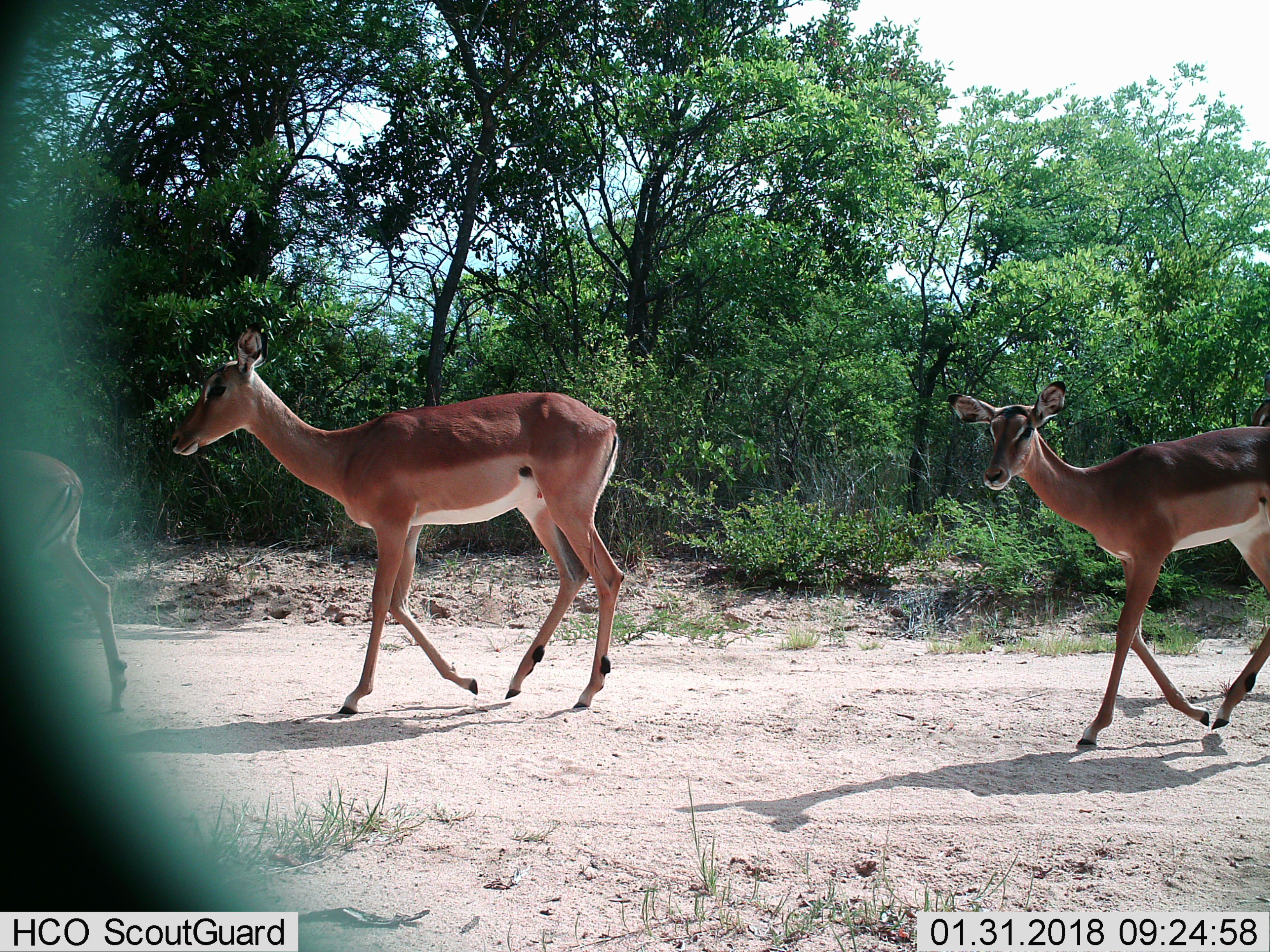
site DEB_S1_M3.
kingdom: Animalia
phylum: Chordata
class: Mammalia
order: Artiodactyla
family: Bovidae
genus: Aepyceros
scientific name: Aepyceros melampus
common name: impala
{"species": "impala (Aepyceros melampus)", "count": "3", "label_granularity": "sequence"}